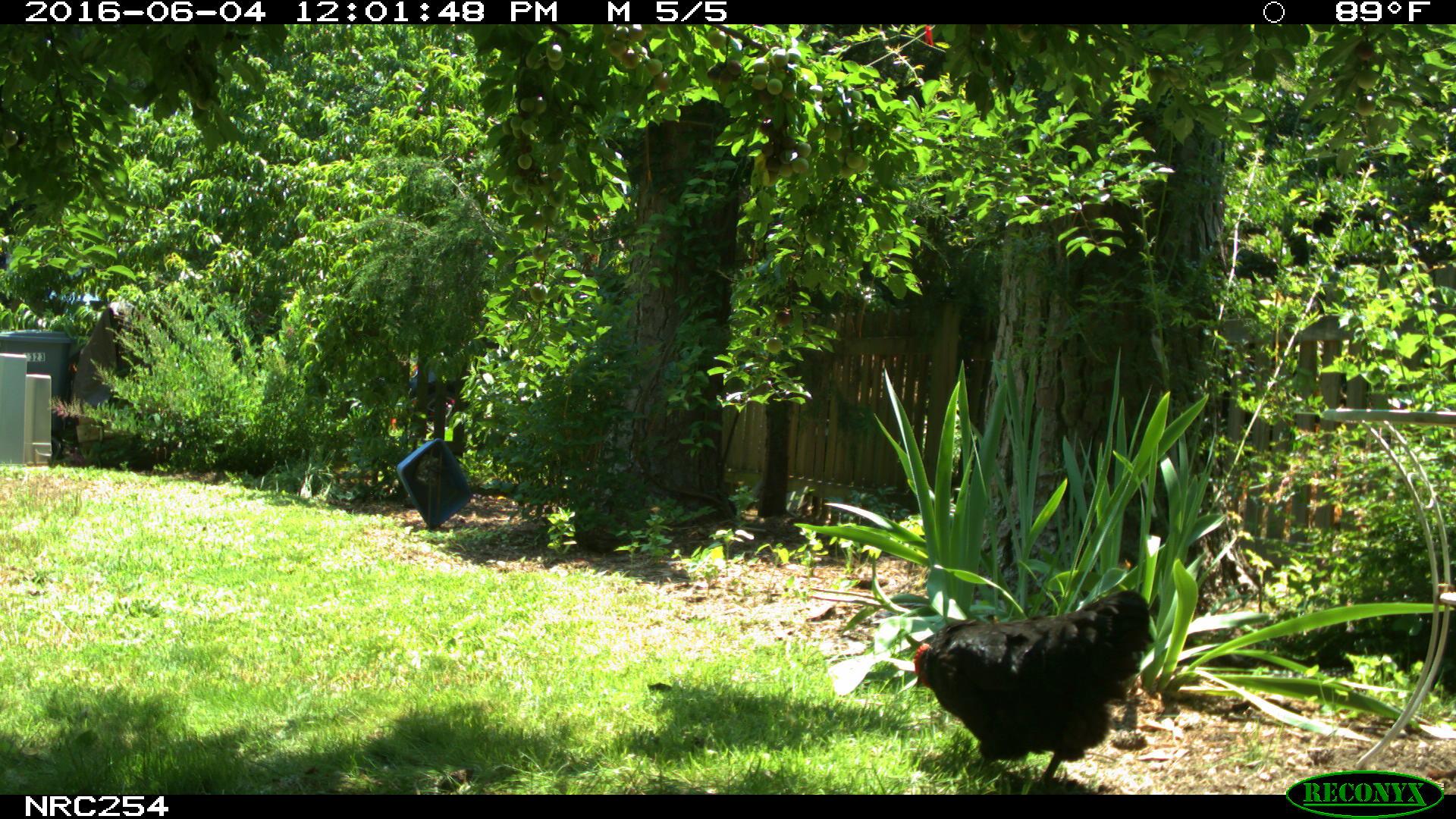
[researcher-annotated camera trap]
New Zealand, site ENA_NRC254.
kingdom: Animalia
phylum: Chordata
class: Aves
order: Galliformes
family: Phasianidae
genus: Gallus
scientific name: Gallus gallus domesticus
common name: chicken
Chicken (Gallus gallus domesticus).